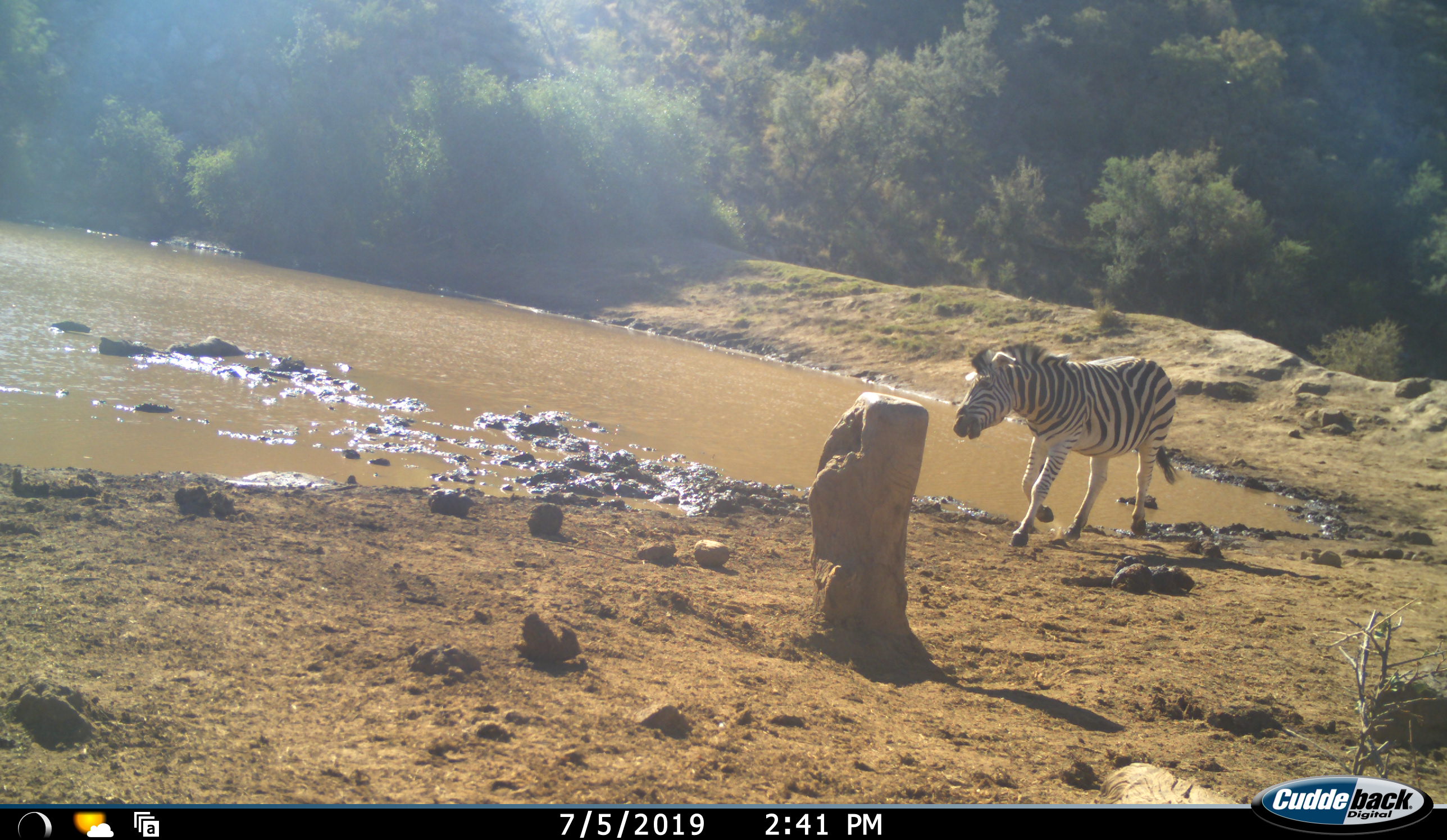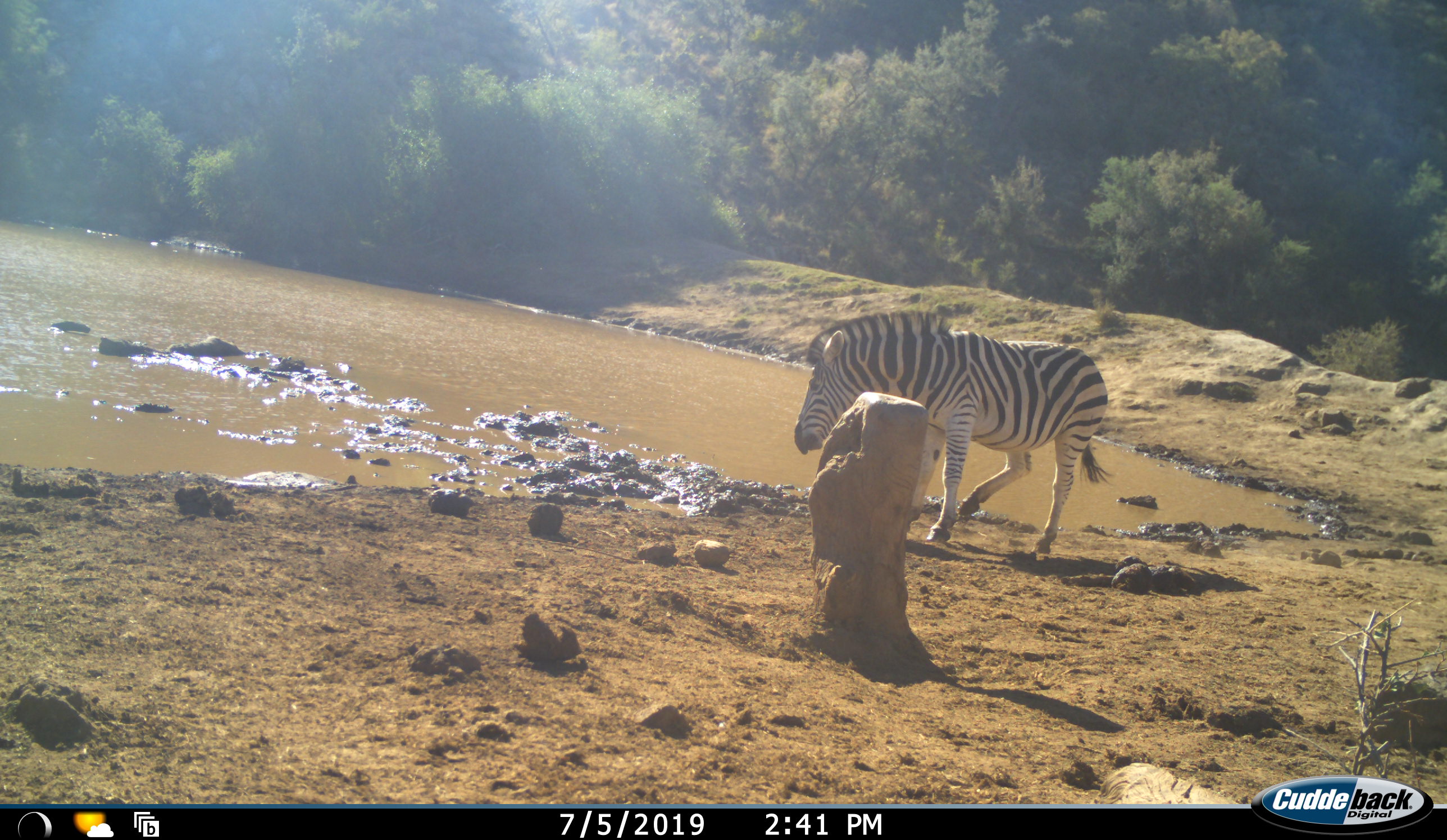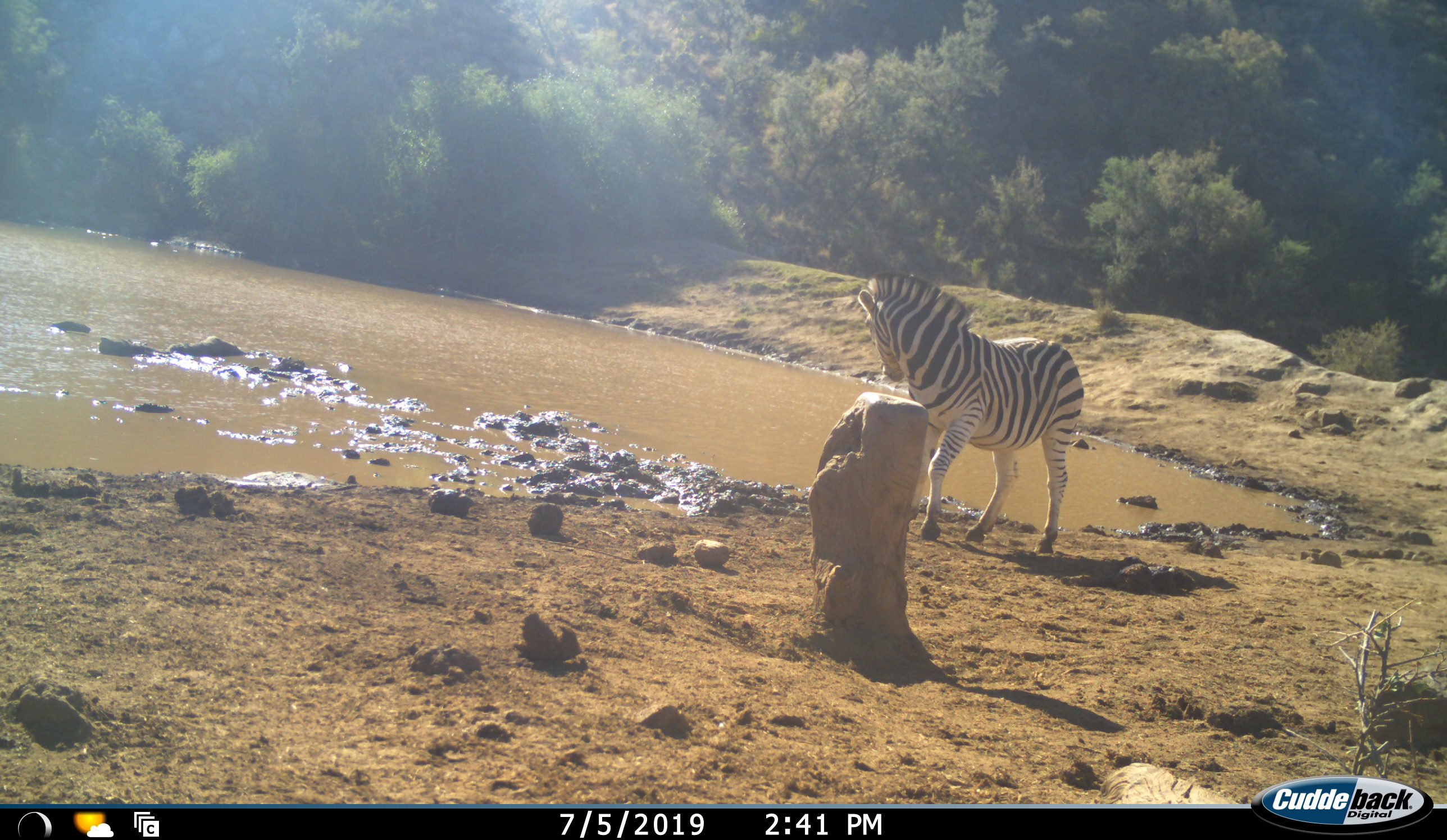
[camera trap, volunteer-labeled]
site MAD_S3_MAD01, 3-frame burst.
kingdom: Animalia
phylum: Chordata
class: Mammalia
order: Perissodactyla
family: Equidae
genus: Equus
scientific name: Equus quagga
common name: plains zebra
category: zebraplains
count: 1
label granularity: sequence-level